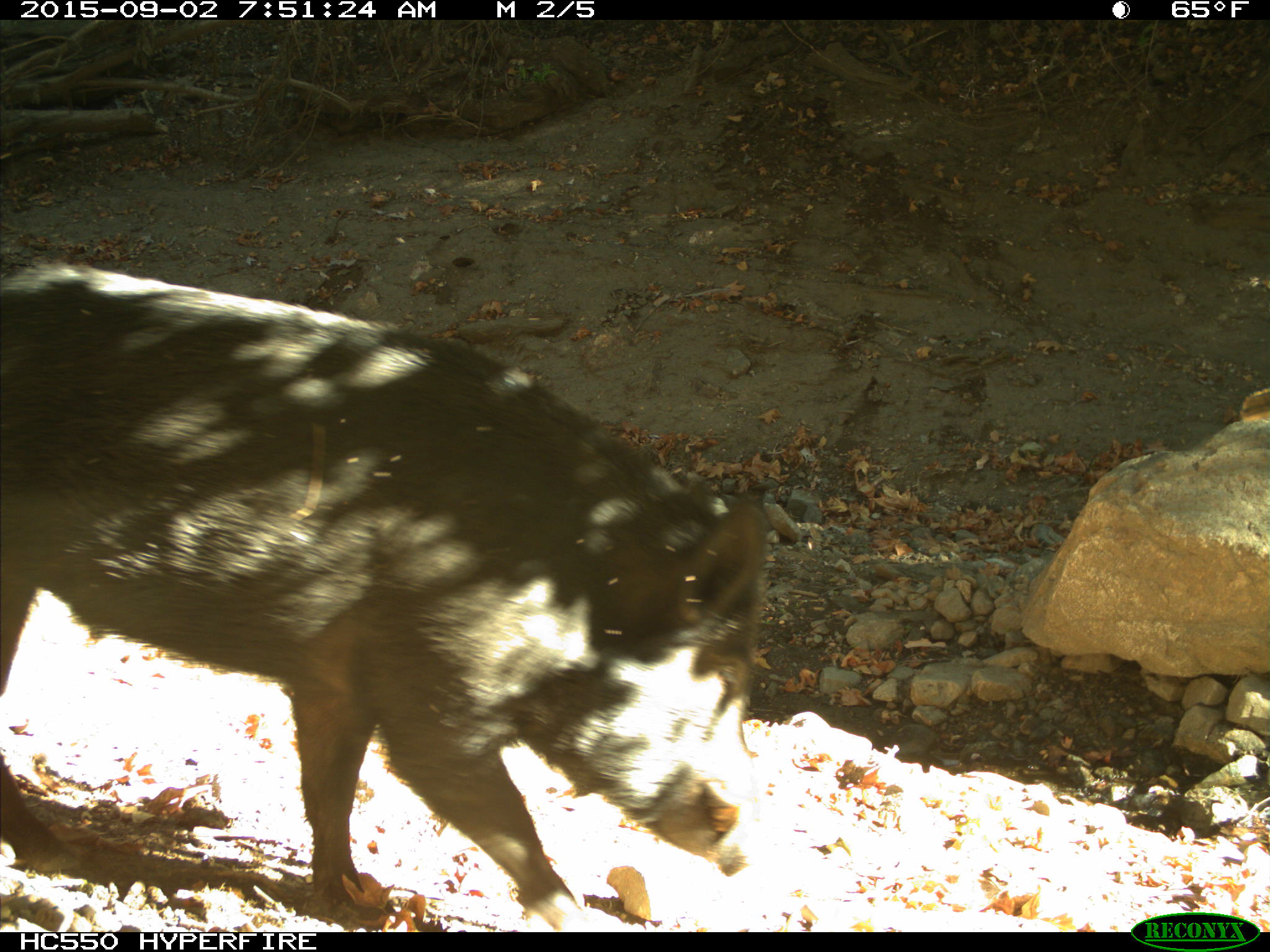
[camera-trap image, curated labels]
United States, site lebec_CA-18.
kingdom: Animalia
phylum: Chordata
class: Mammalia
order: Artiodactyla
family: Suidae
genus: Sus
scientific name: Sus scrofa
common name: wild boar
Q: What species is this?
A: Sus scrofa (wild boar).